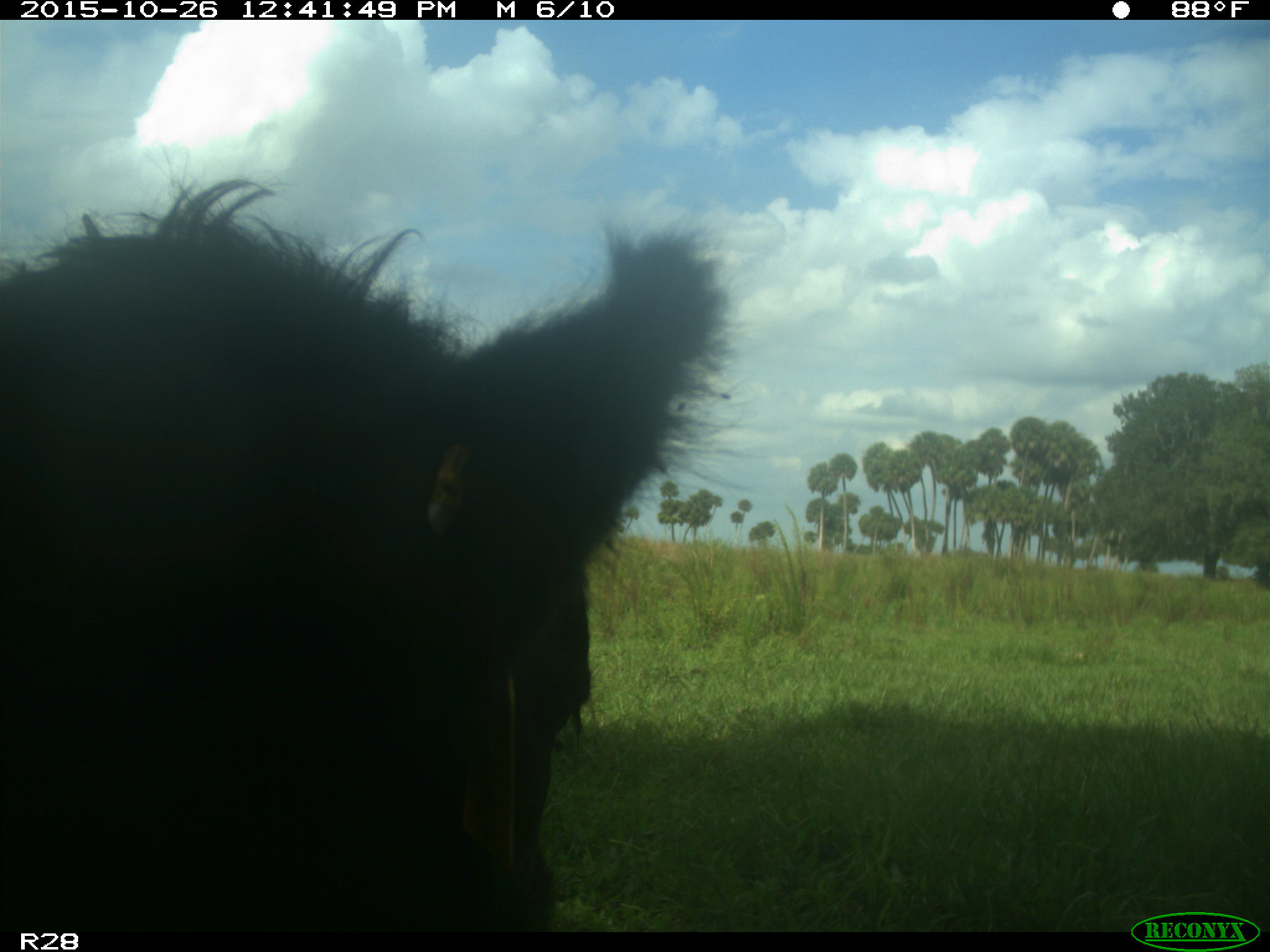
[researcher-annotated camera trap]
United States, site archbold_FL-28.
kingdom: Animalia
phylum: Chordata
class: Mammalia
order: Artiodactyla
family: Bovidae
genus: Bos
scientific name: Bos taurus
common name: domestic cow